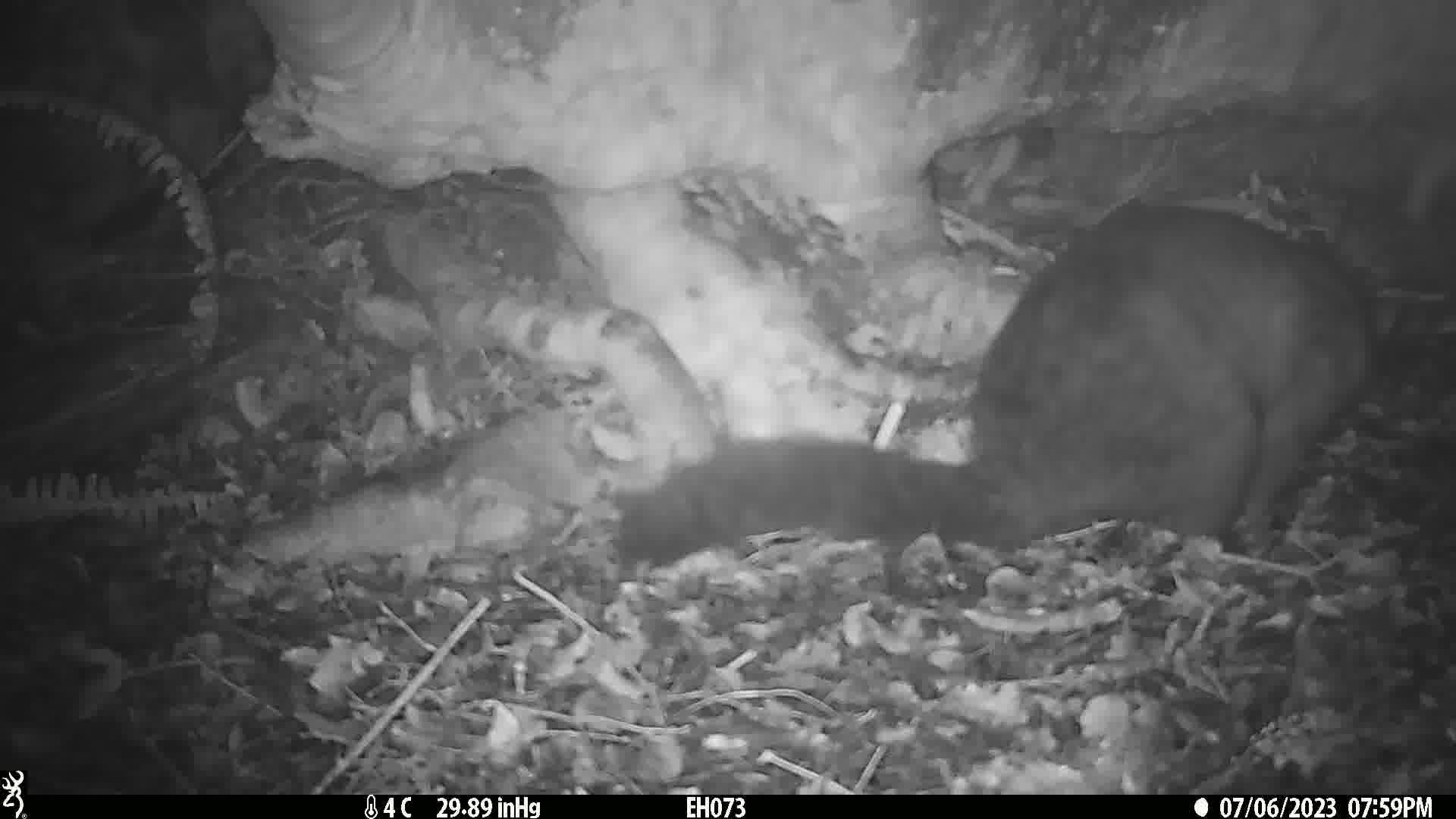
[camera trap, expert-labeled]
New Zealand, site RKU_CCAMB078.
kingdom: Animalia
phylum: Chordata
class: Mammalia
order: Diprotodontia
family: Phalangeridae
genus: Trichosurus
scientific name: Trichosurus vulpecula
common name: common brushtail possum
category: possum